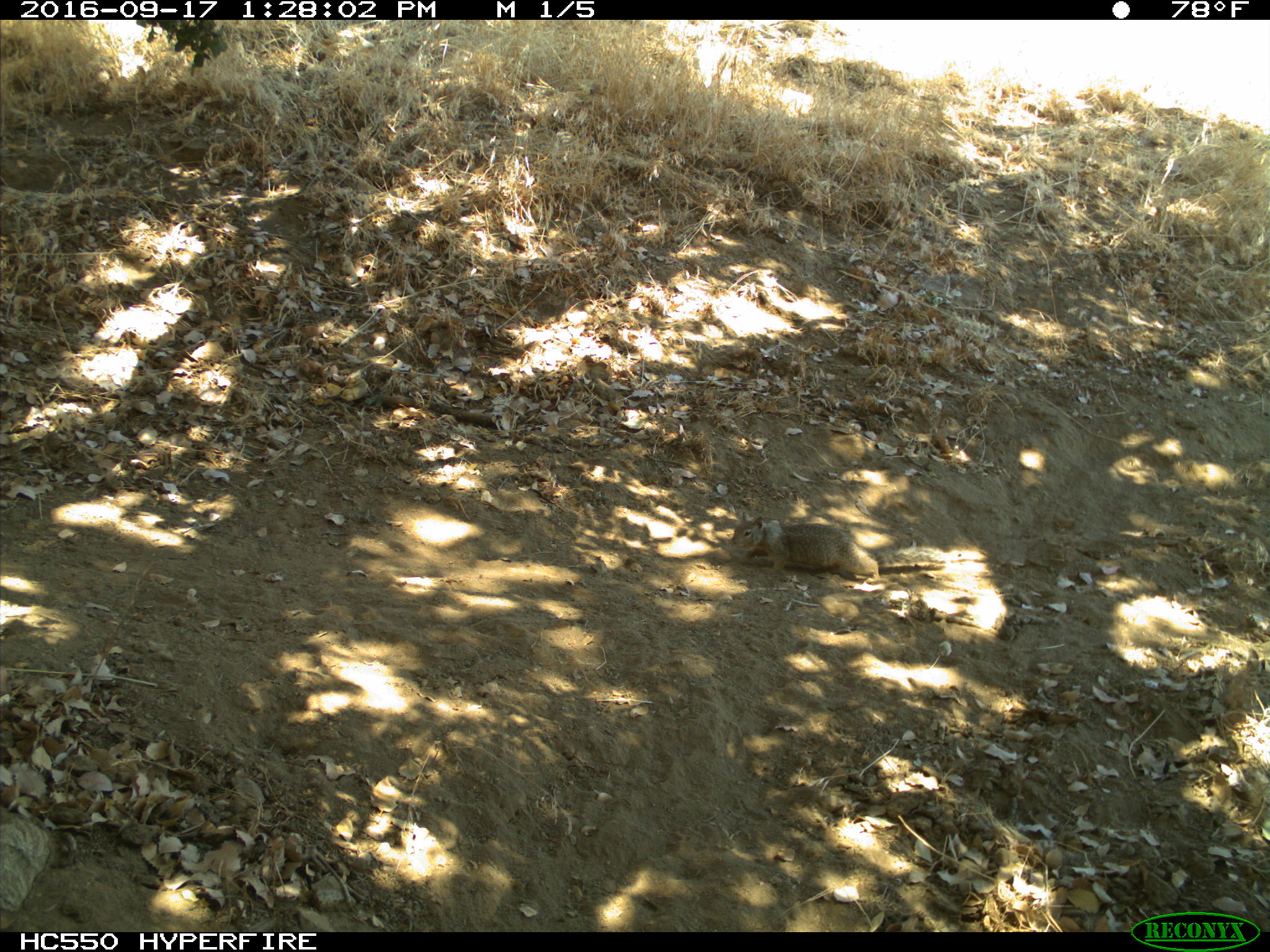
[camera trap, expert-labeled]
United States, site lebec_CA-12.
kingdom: Animalia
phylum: Chordata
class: Mammalia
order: Rodentia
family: Sciuridae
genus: Otospermophilus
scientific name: Otospermophilus beecheyi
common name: california ground squirrel